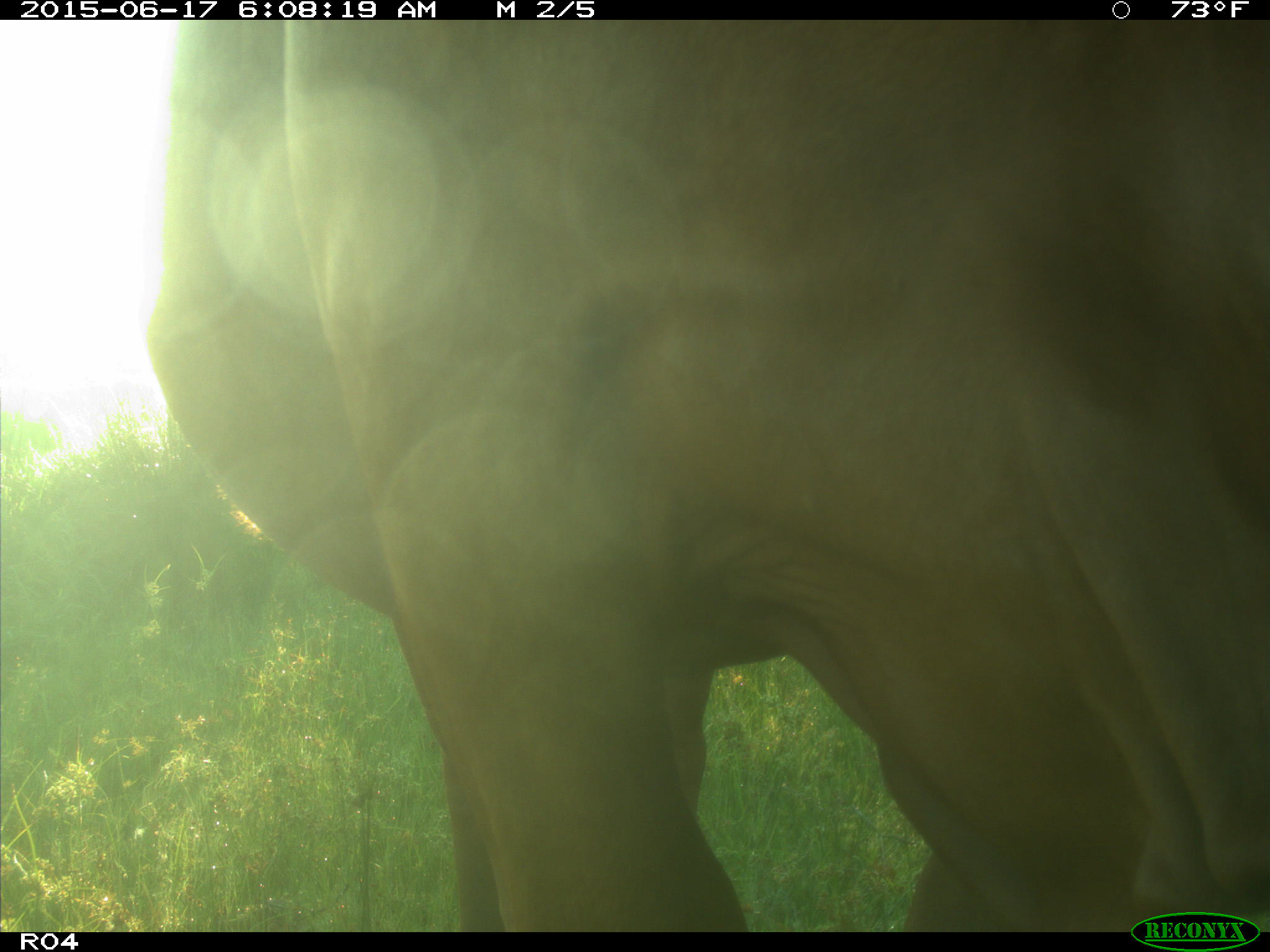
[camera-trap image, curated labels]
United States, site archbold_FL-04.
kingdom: Animalia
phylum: Chordata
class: Mammalia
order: Artiodactyla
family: Bovidae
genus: Bos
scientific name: Bos taurus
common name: domestic cow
Bos taurus (domestic cow).